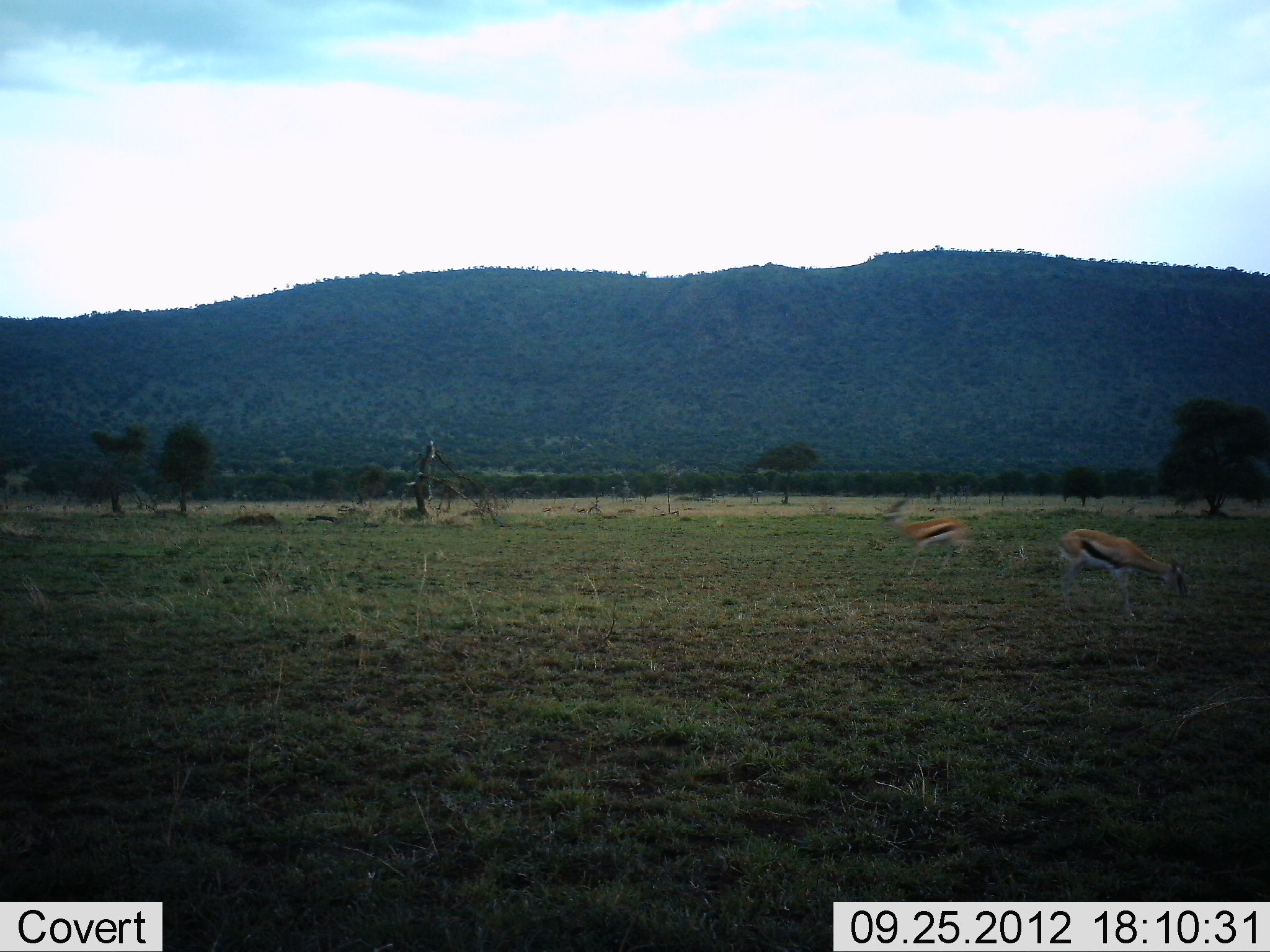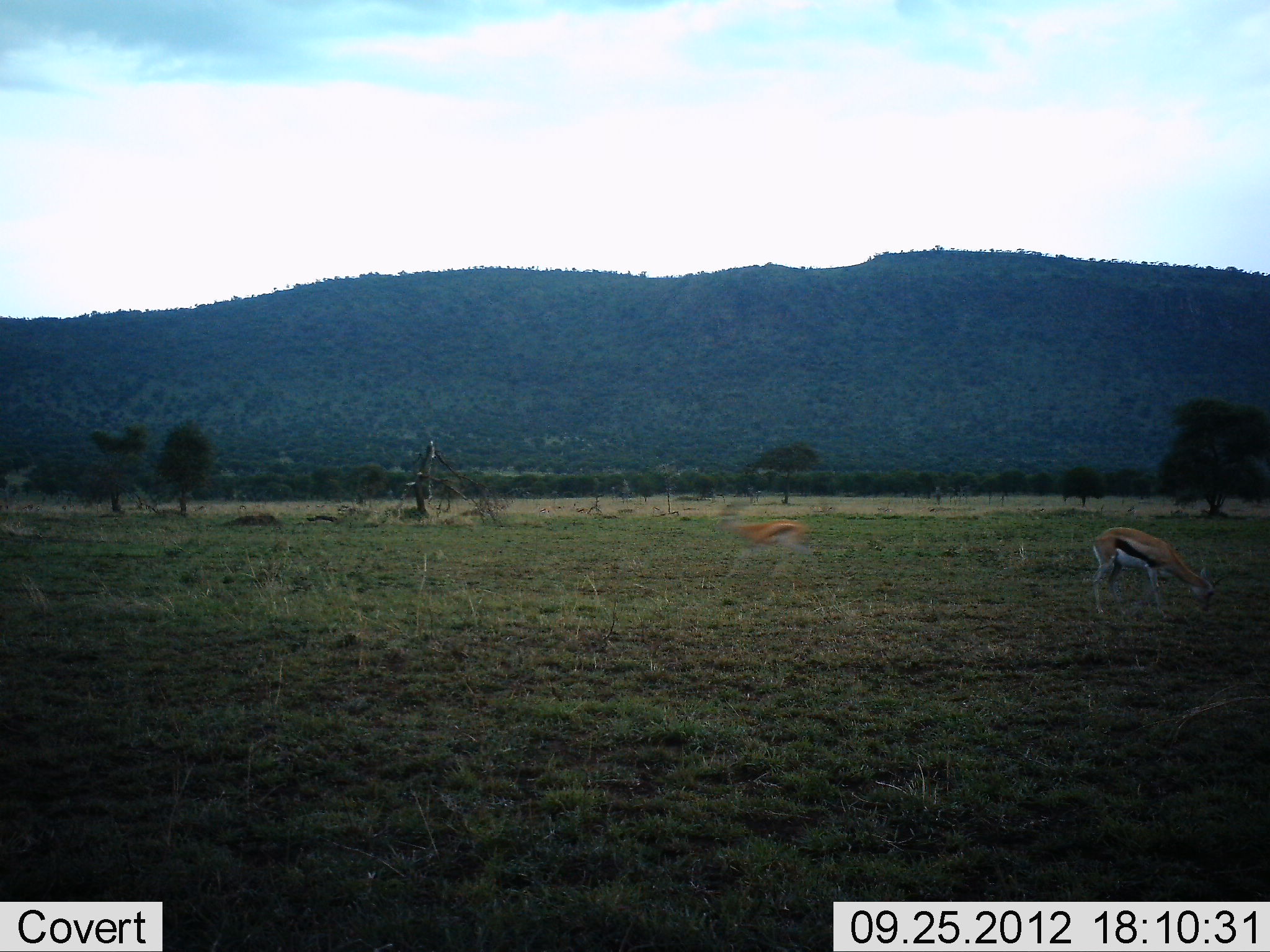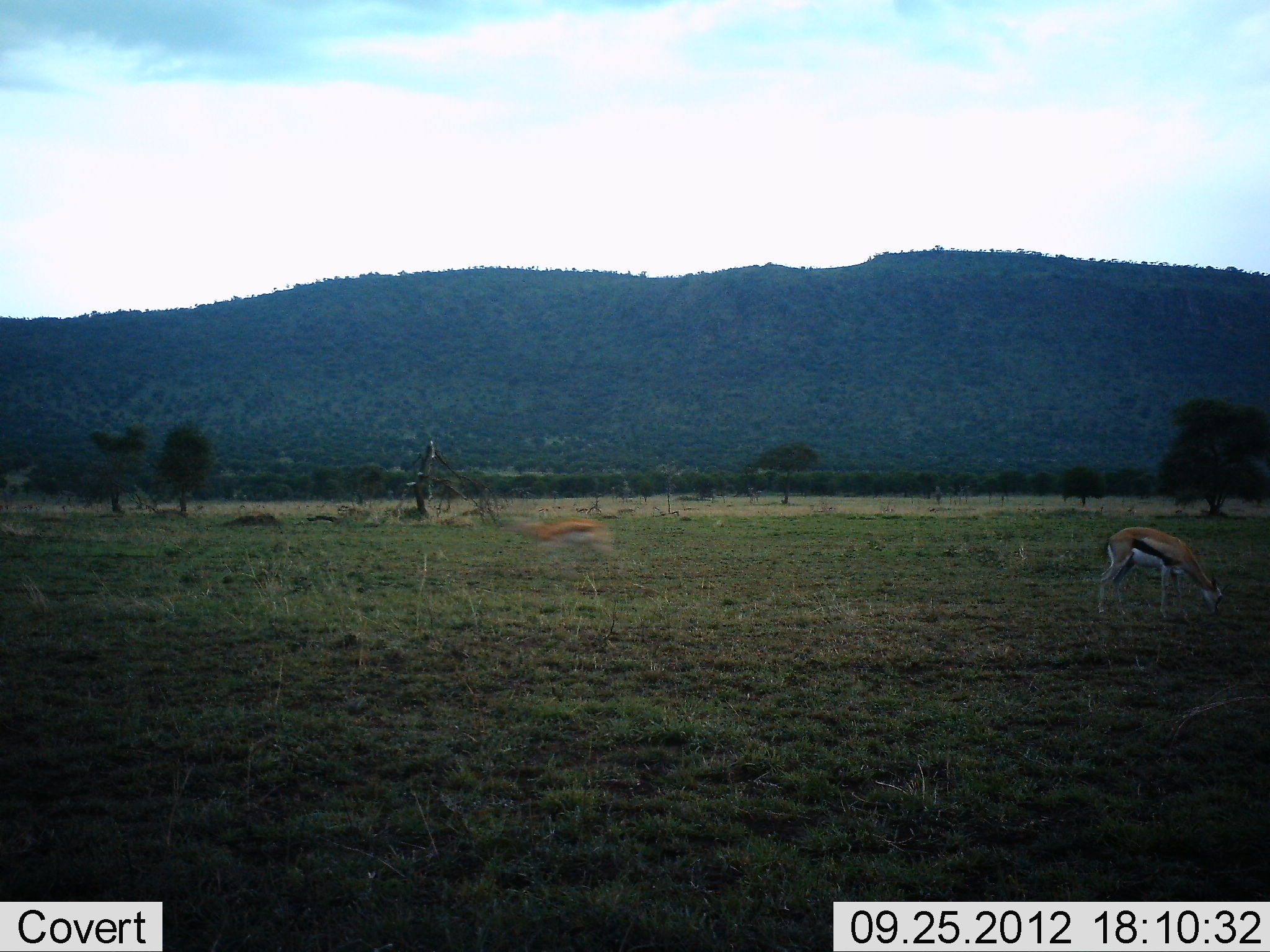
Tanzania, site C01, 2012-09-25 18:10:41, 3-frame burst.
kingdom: Animalia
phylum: Chordata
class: Mammalia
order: Artiodactyla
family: Bovidae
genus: Eudorcas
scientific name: Eudorcas thomsonii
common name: thomson's gazelle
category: gazellethomsons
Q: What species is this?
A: Gazellethomsons (thomson's gazelle) (Eudorcas thomsonii).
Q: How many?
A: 2.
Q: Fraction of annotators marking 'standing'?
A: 0%.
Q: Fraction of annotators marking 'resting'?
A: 0%.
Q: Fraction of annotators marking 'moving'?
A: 90%.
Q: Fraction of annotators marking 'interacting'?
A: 0%.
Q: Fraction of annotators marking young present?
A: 0%.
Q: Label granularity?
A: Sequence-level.